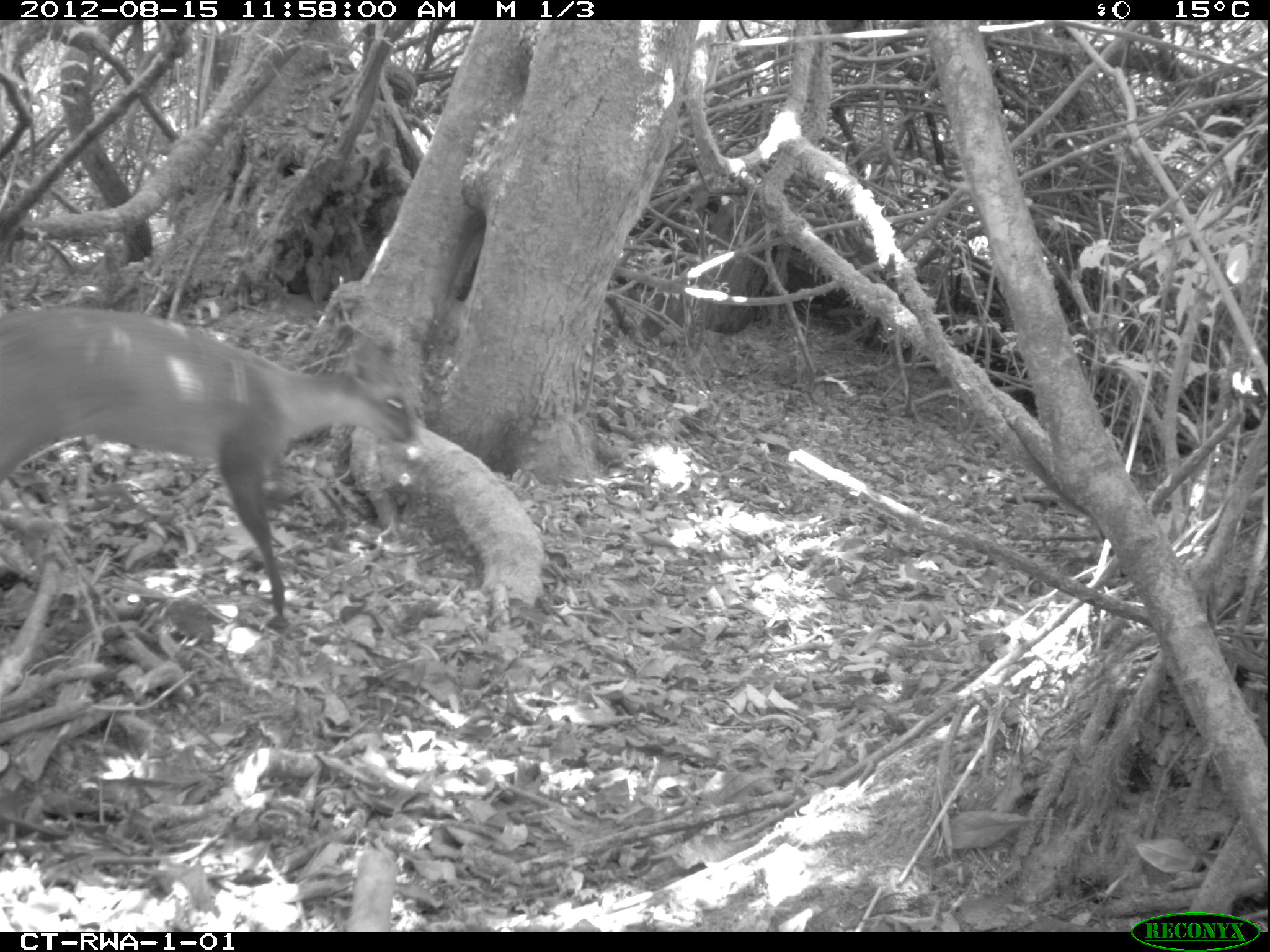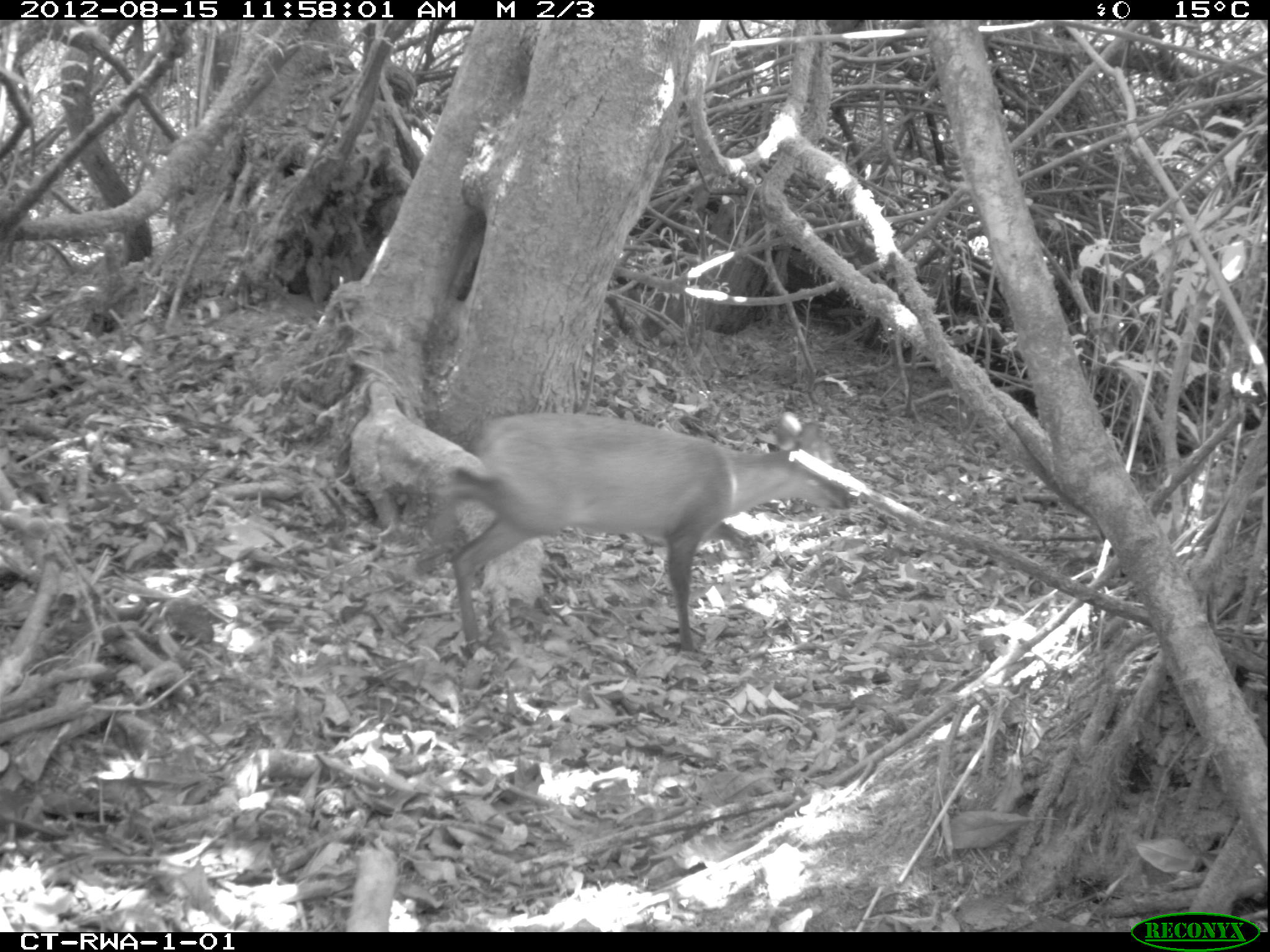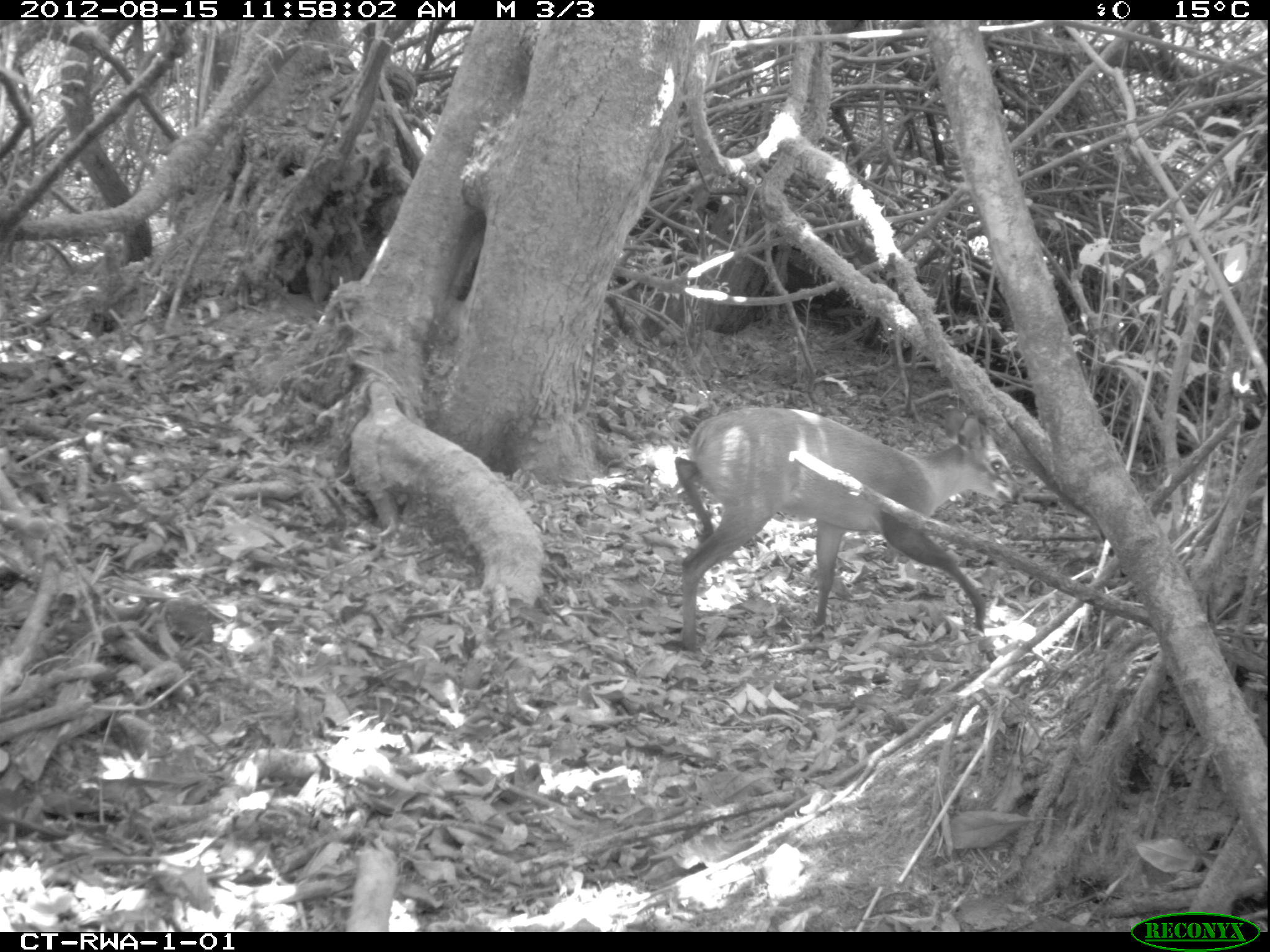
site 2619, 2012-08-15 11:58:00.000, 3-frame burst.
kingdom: Animalia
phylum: Chordata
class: Mammalia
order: Artiodactyla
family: Bovidae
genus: Cephalophus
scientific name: Cephalophus nigrifrons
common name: black-fronted duiker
Cephalophus nigrifrons (black-fronted duiker), count 1.